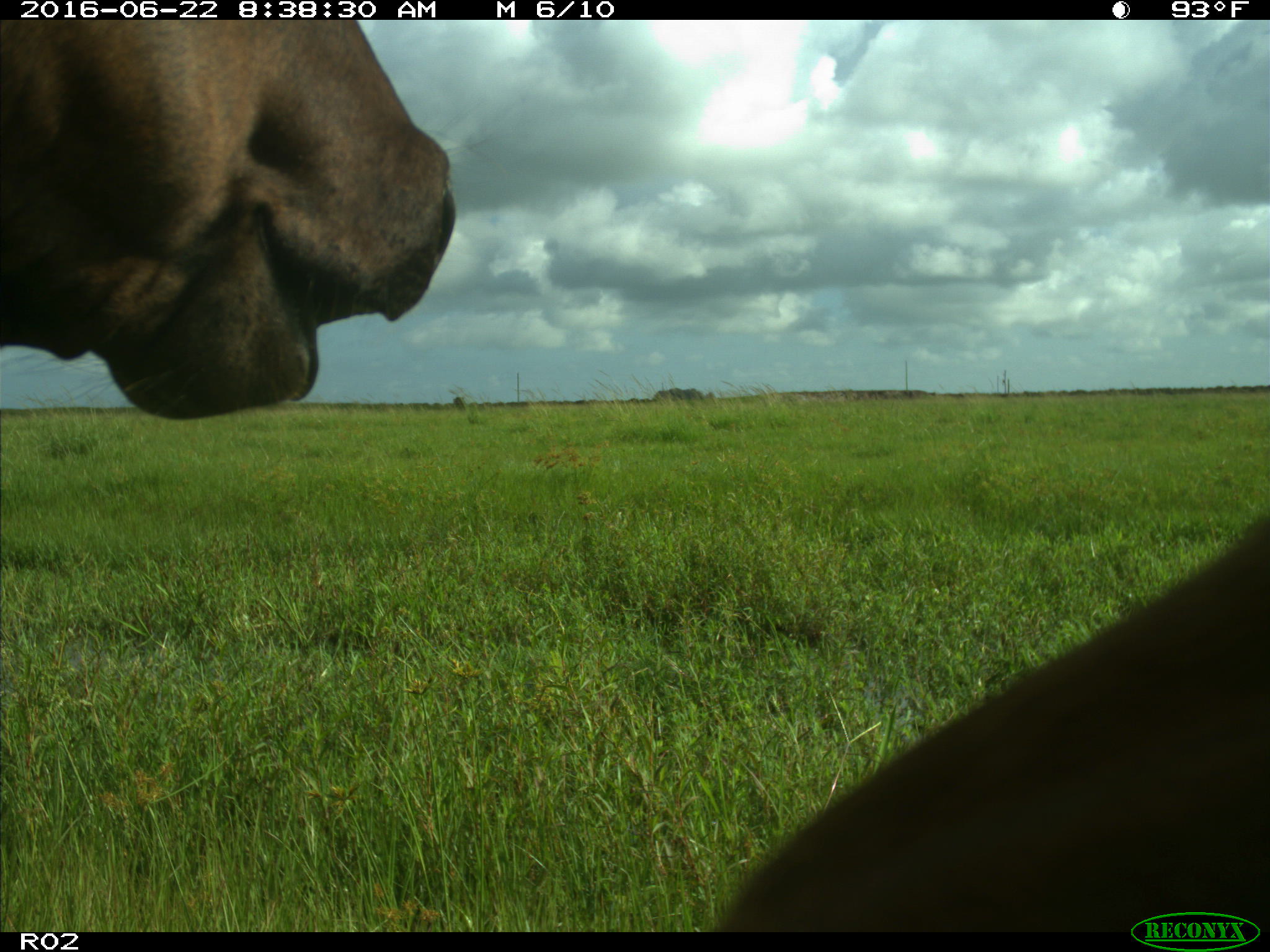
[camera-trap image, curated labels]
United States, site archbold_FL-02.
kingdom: Animalia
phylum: Chordata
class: Mammalia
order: Artiodactyla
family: Bovidae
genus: Bos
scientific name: Bos taurus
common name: domestic cow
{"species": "Bos taurus (domestic cow)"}